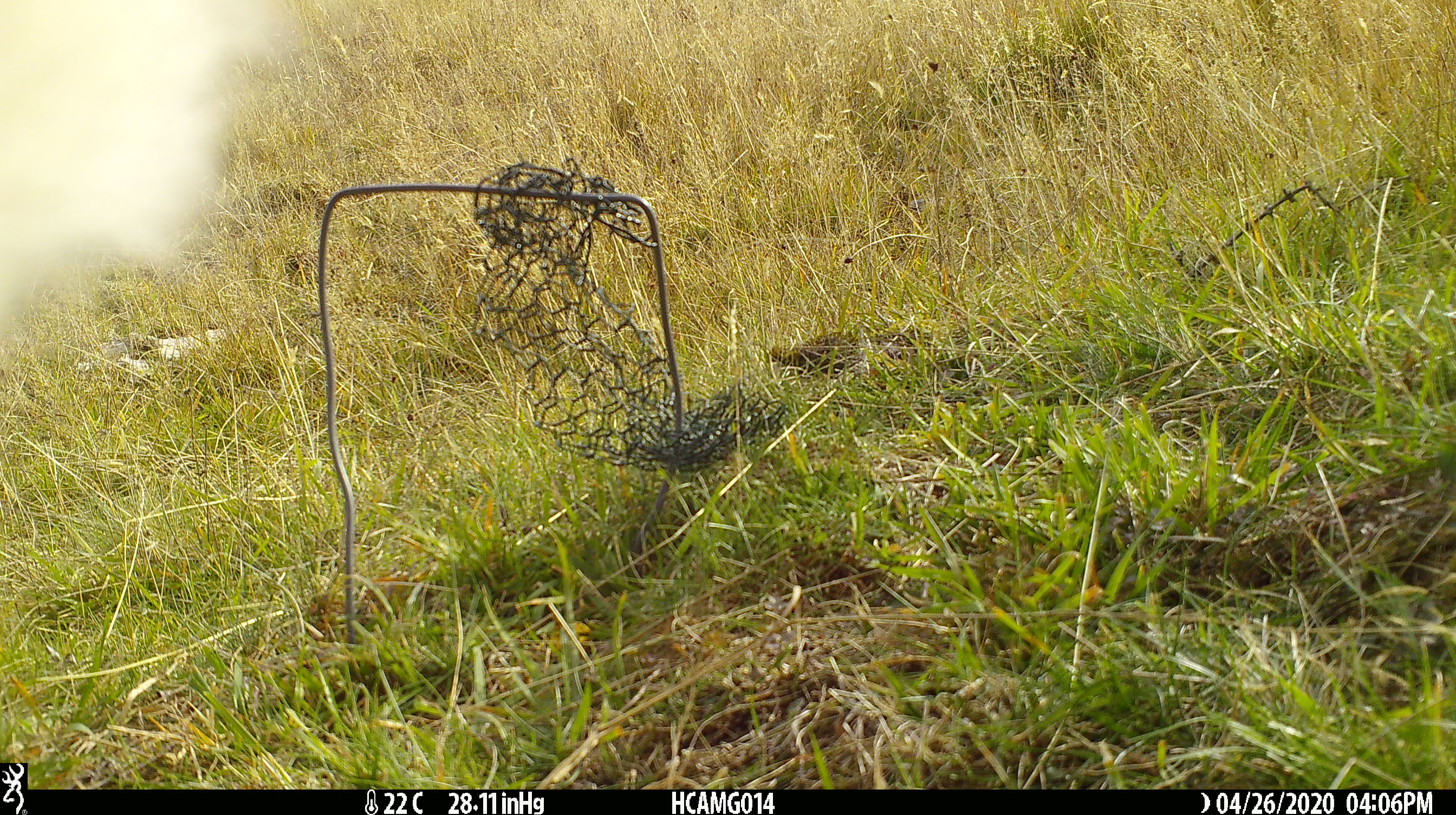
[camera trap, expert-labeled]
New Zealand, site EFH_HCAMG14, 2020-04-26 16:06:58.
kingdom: Animalia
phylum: Chordata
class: Mammalia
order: Artiodactyla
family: Bovidae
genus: Bos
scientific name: Bos taurus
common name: domestic cow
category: cow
Cow (domestic cow) (Bos taurus).